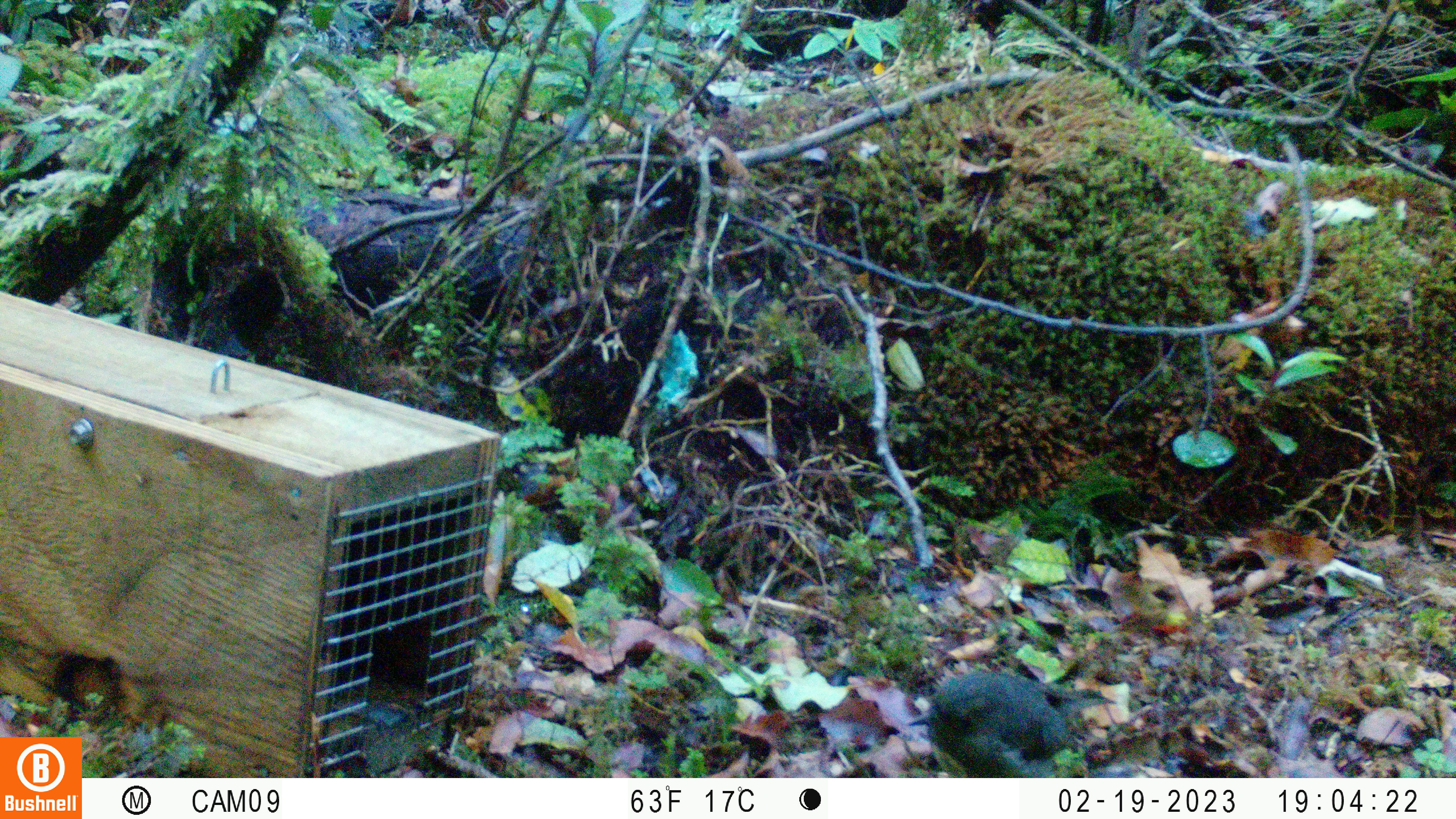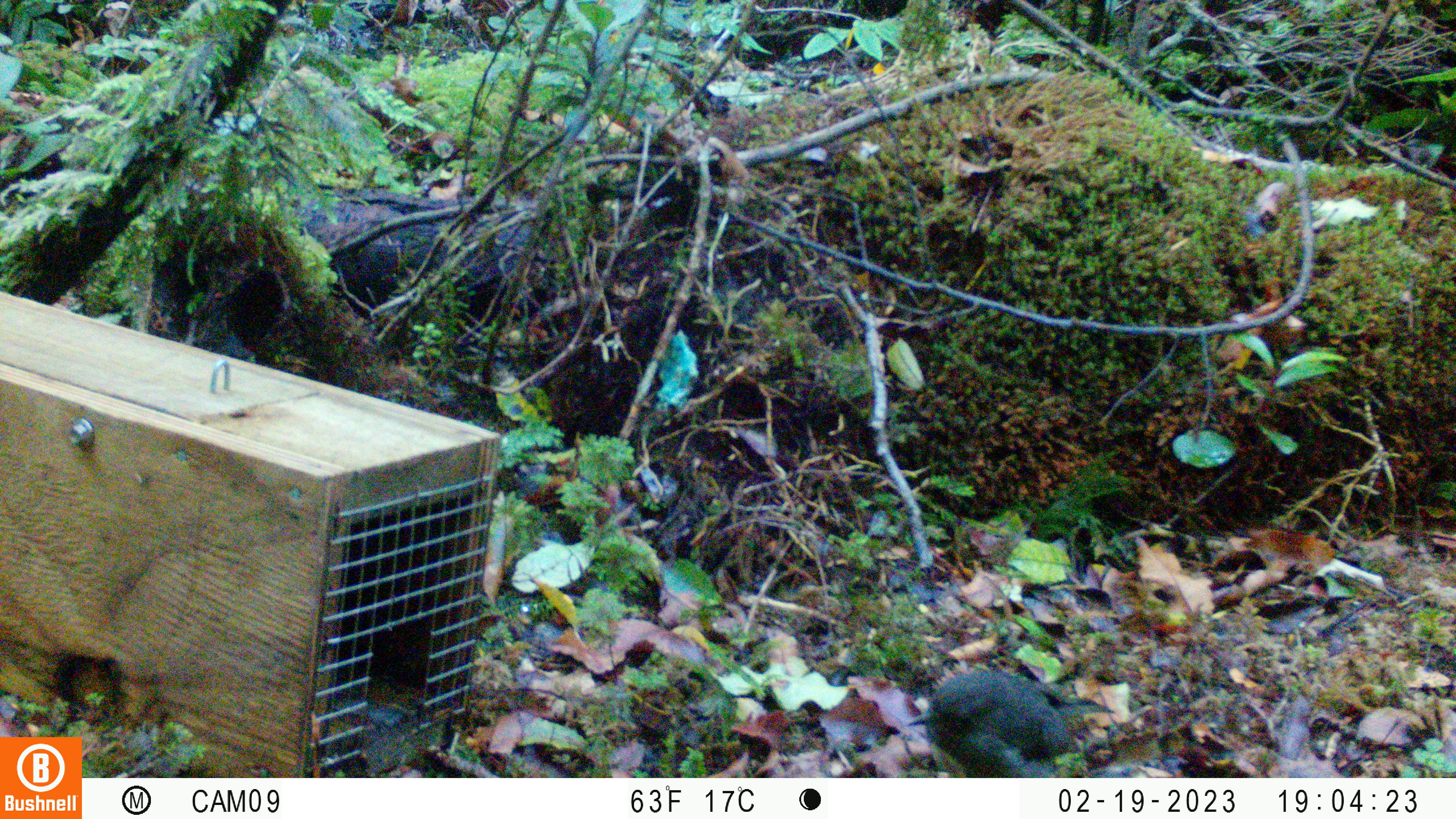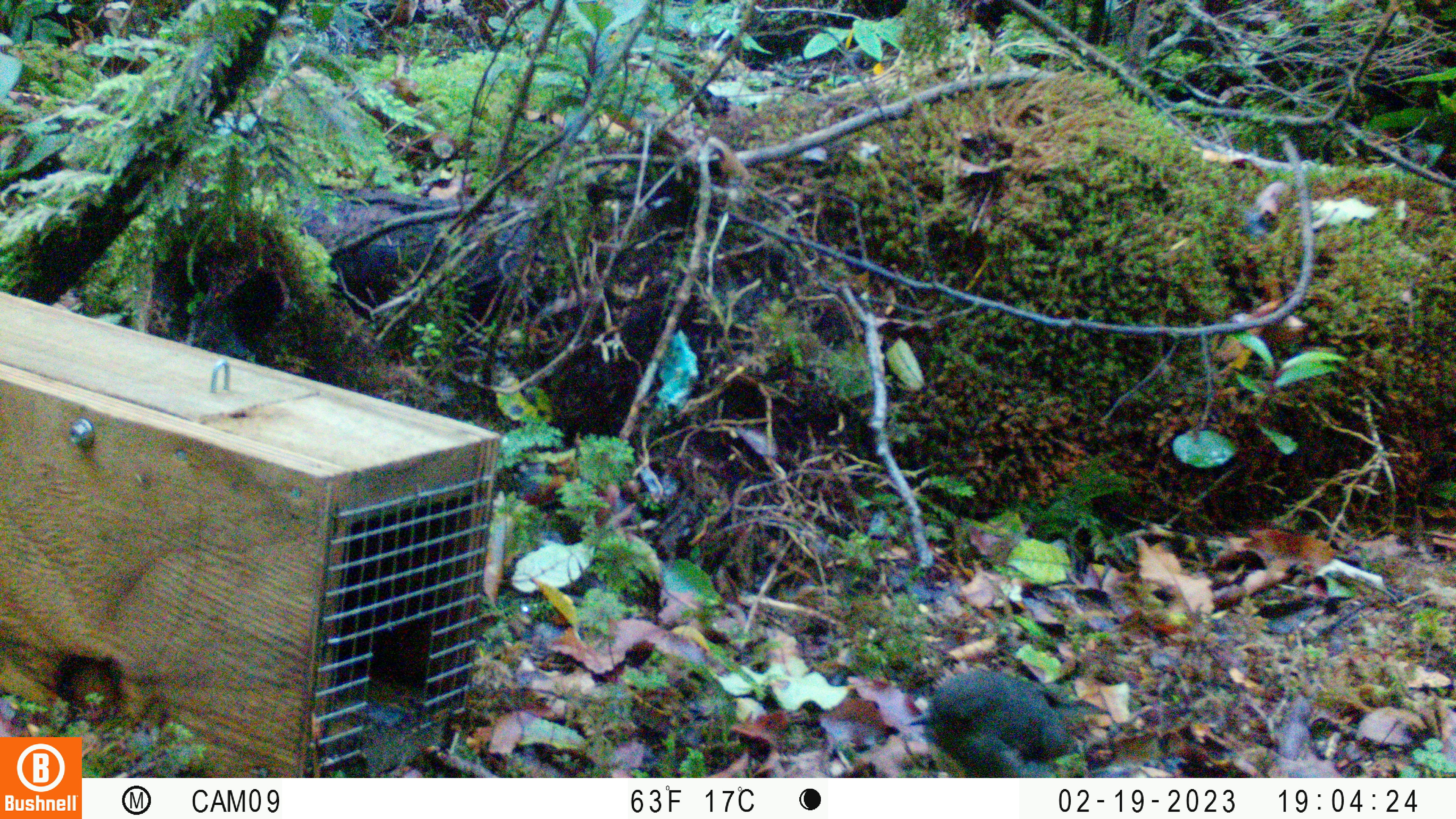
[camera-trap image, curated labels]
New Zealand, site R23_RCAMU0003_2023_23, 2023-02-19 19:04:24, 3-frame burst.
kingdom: Animalia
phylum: Chordata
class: Aves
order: Passeriformes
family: Petroicidae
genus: Petroica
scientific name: Petroica australis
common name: new zealand robin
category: robin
Robin (new zealand robin) (Petroica australis).